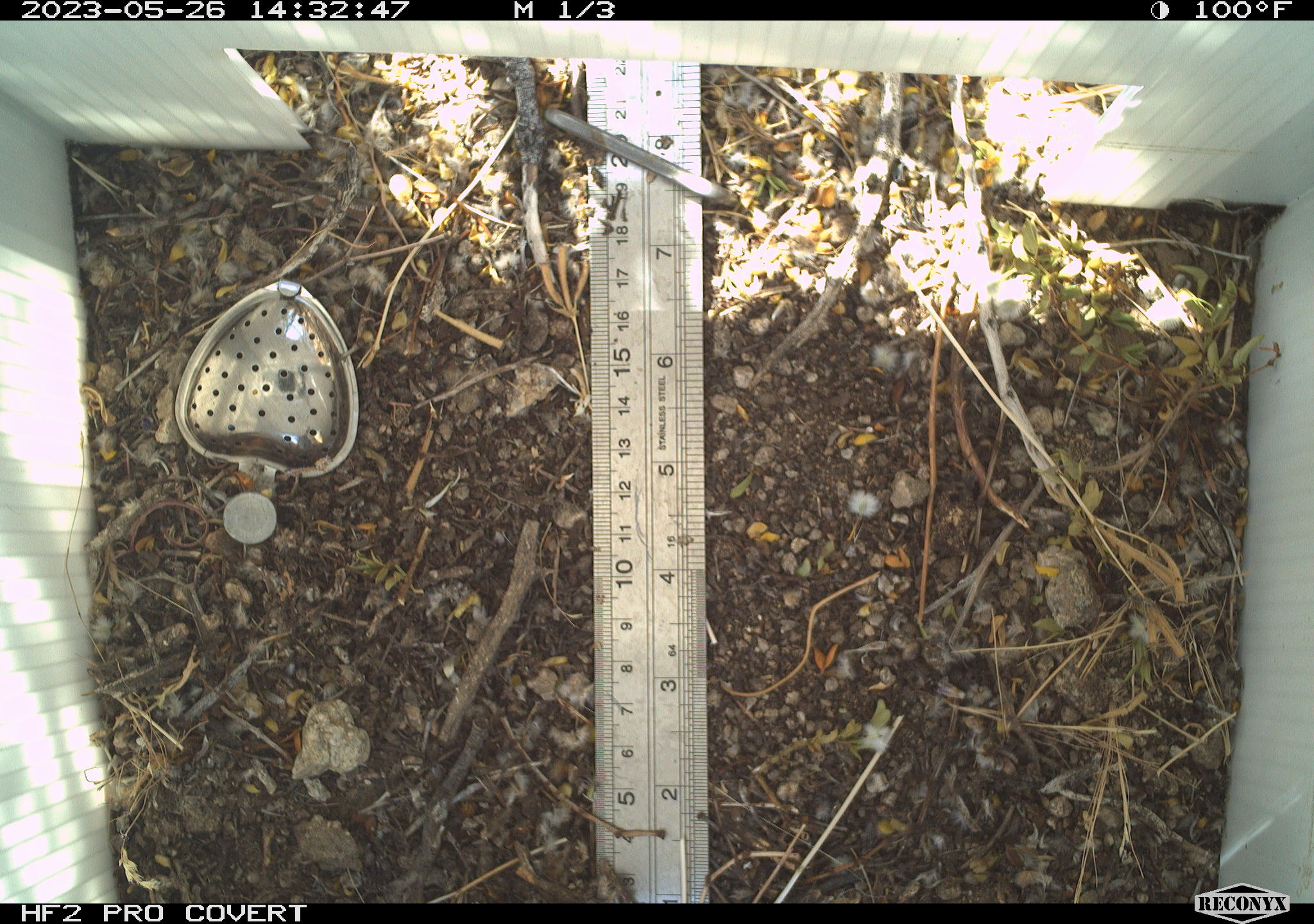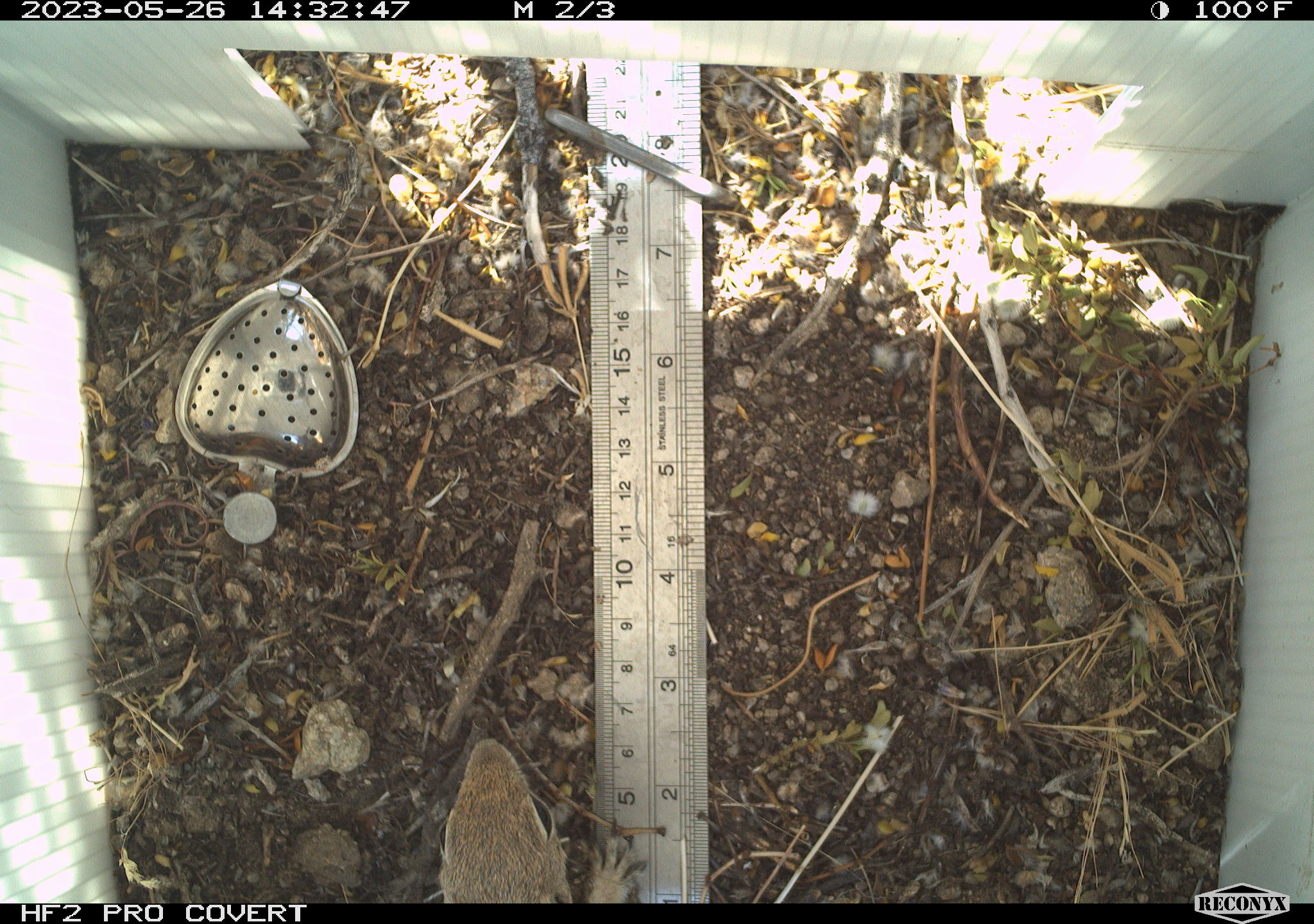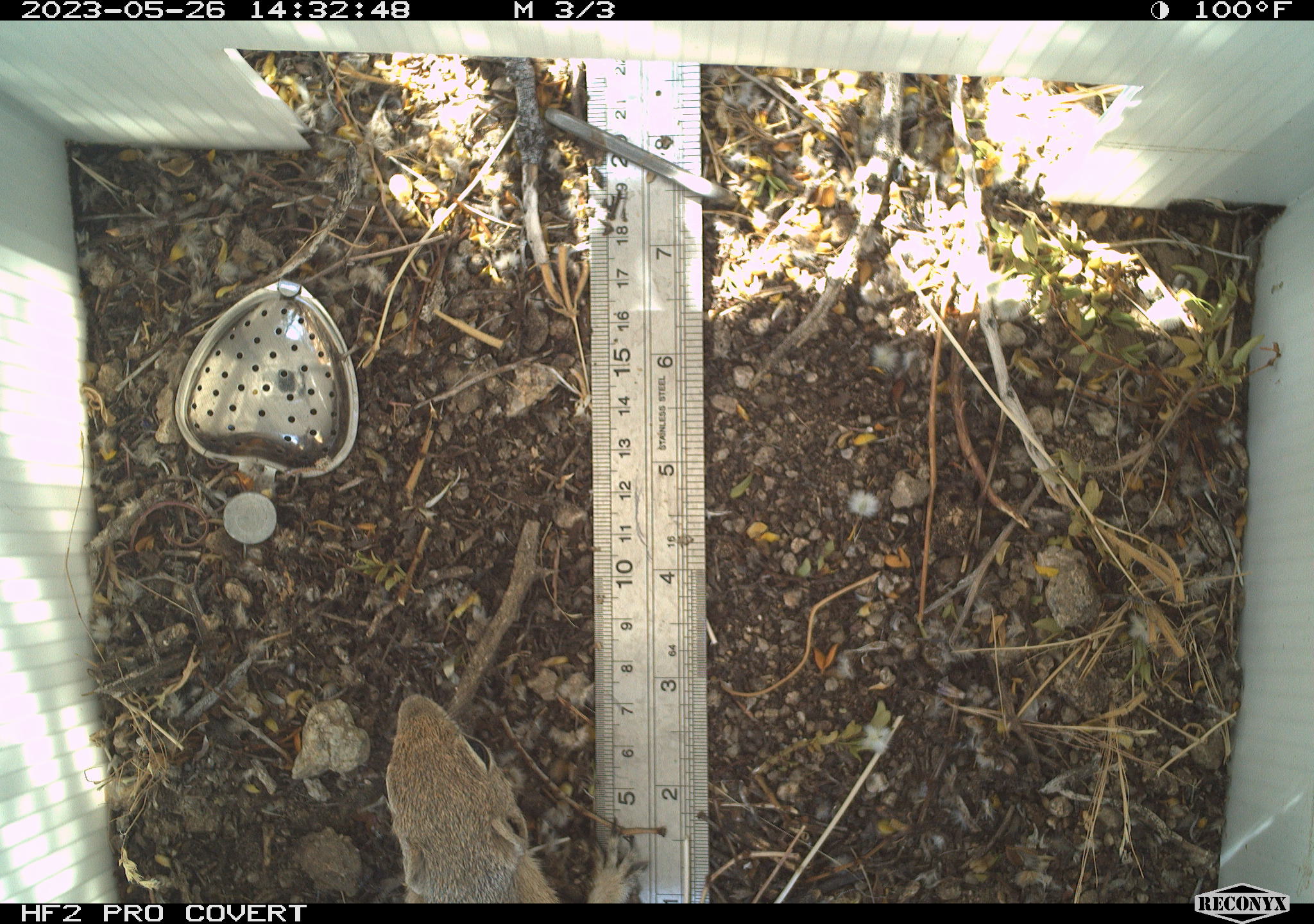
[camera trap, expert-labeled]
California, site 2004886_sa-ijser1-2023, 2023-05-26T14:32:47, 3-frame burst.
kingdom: Animalia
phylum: Chordata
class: Mammalia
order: Rodentia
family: Sciuridae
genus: Ammospermophilus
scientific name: Ammospermophilus leucurus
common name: white-tailed antelope squirrel